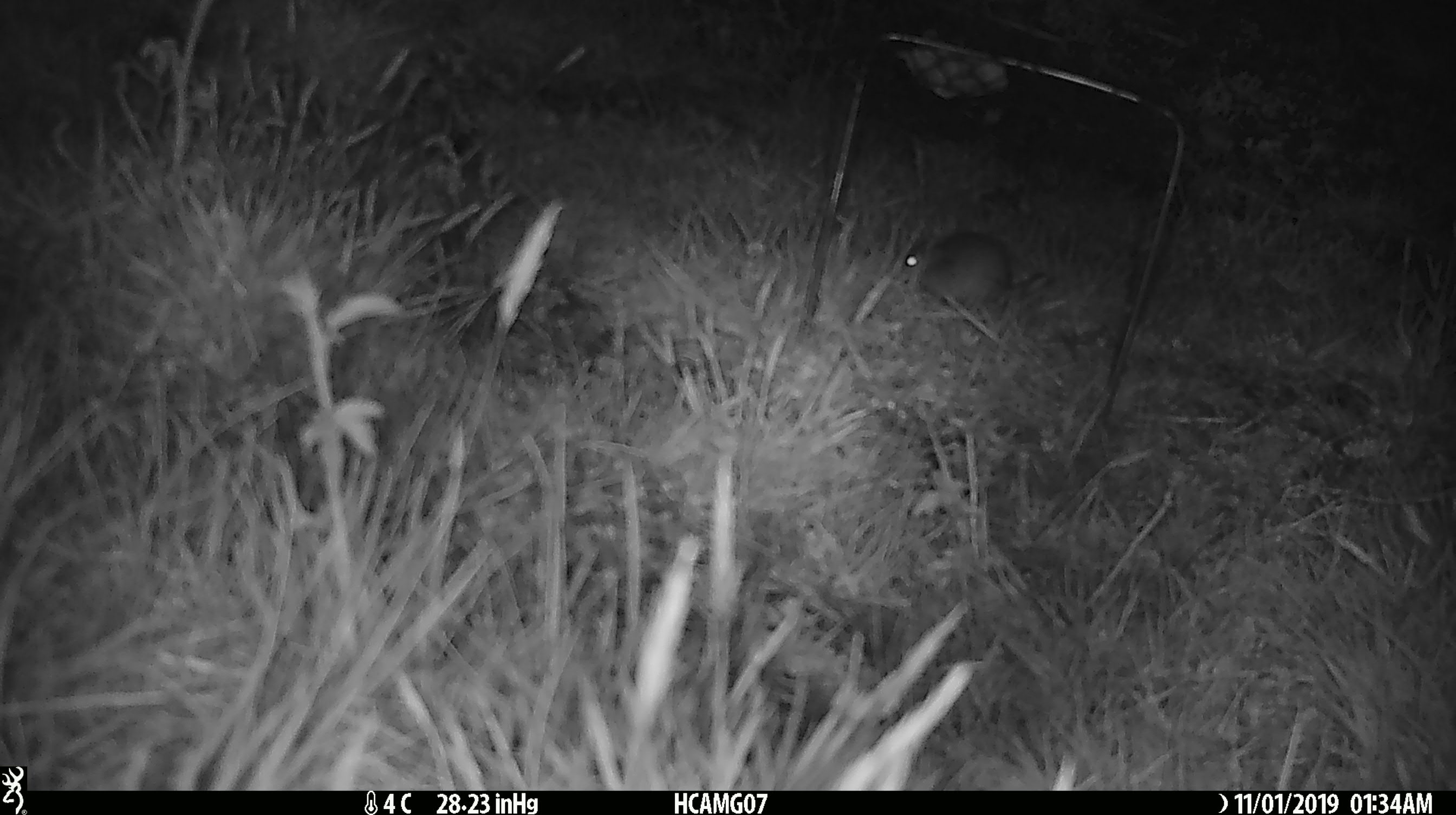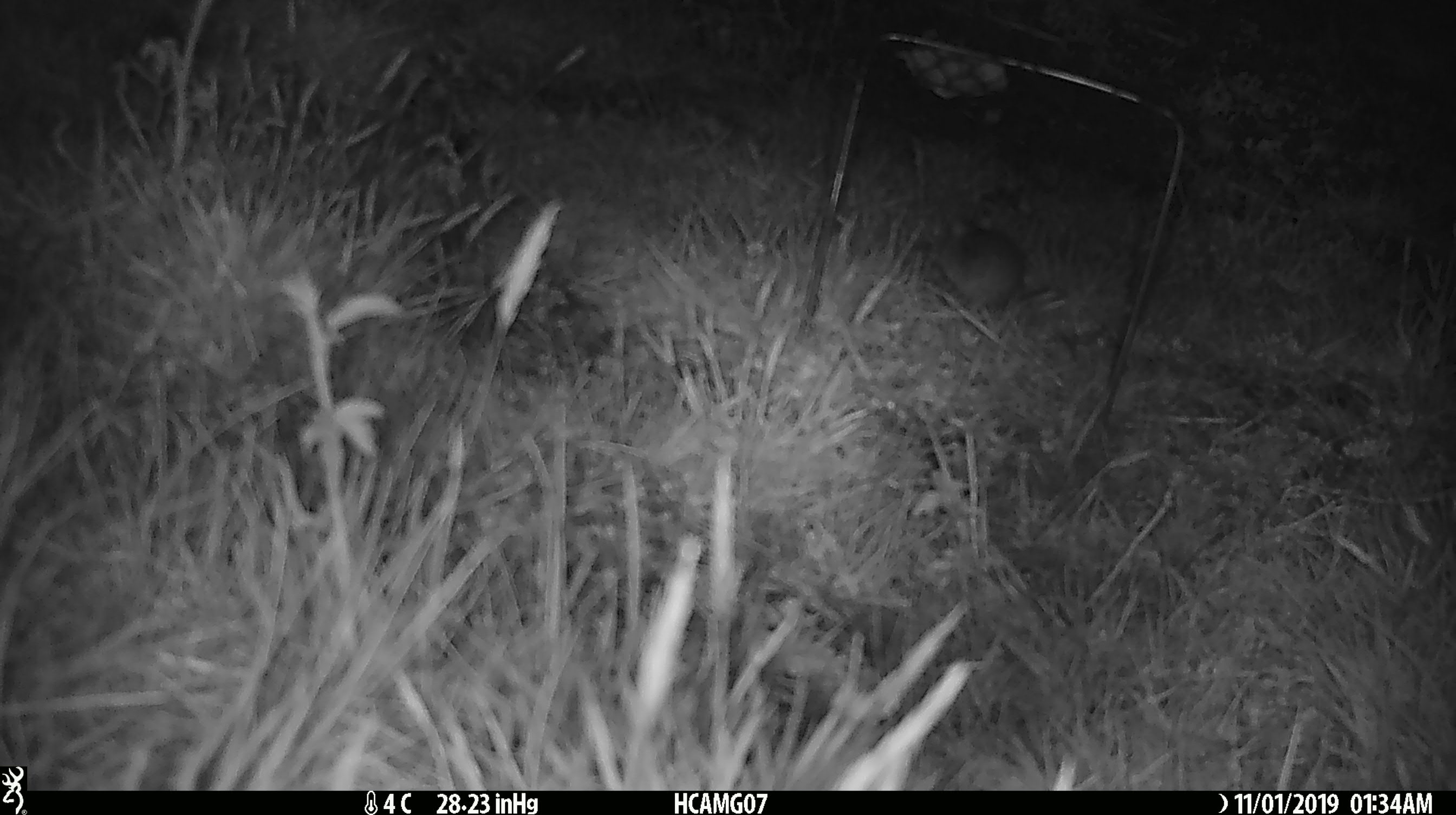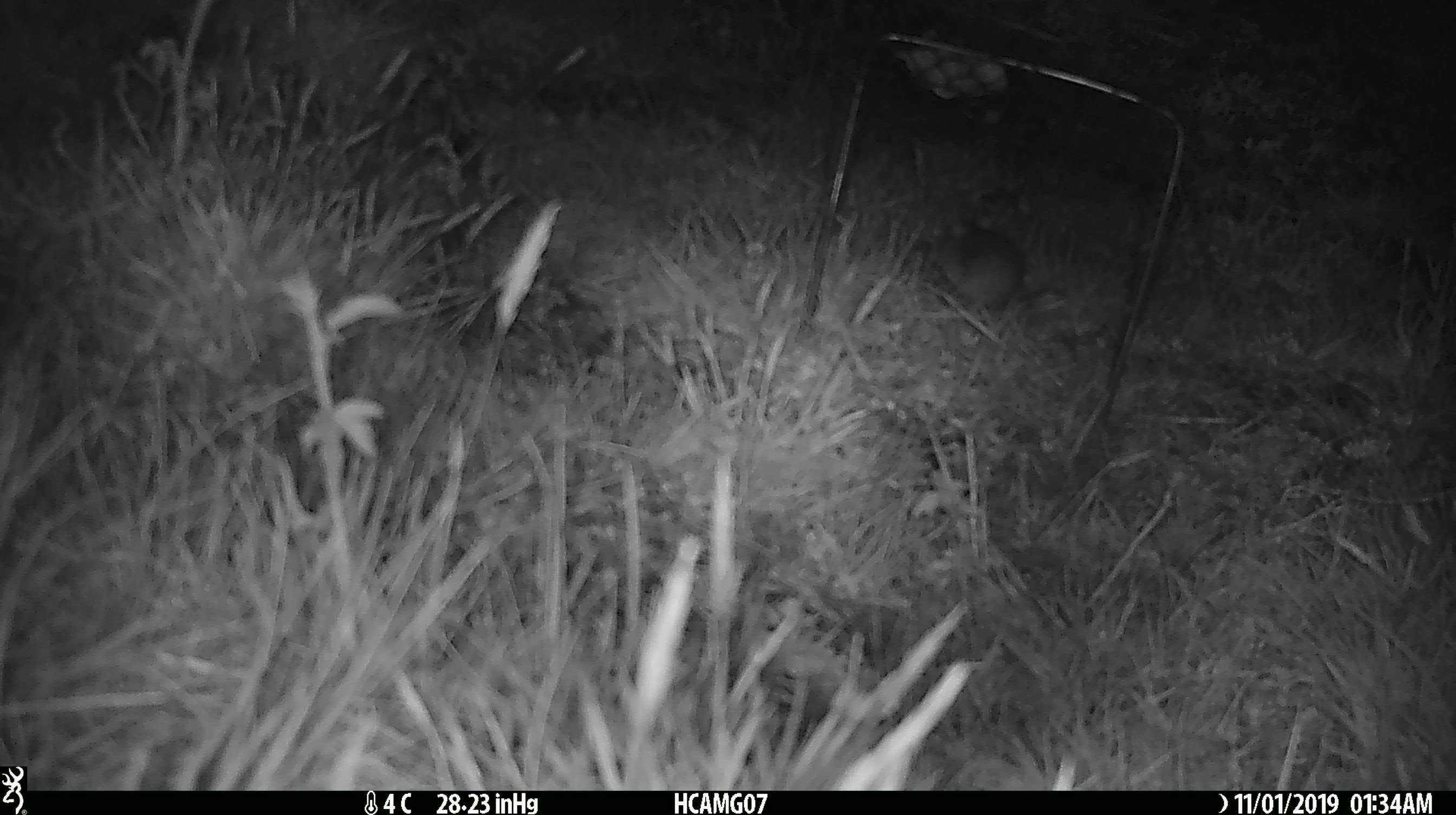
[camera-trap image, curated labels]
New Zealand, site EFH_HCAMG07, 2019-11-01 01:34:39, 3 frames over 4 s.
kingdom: Animalia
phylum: Chordata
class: Mammalia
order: Rodentia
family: Muridae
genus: Mus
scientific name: Mus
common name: mouse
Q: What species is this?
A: Mouse (Mus).